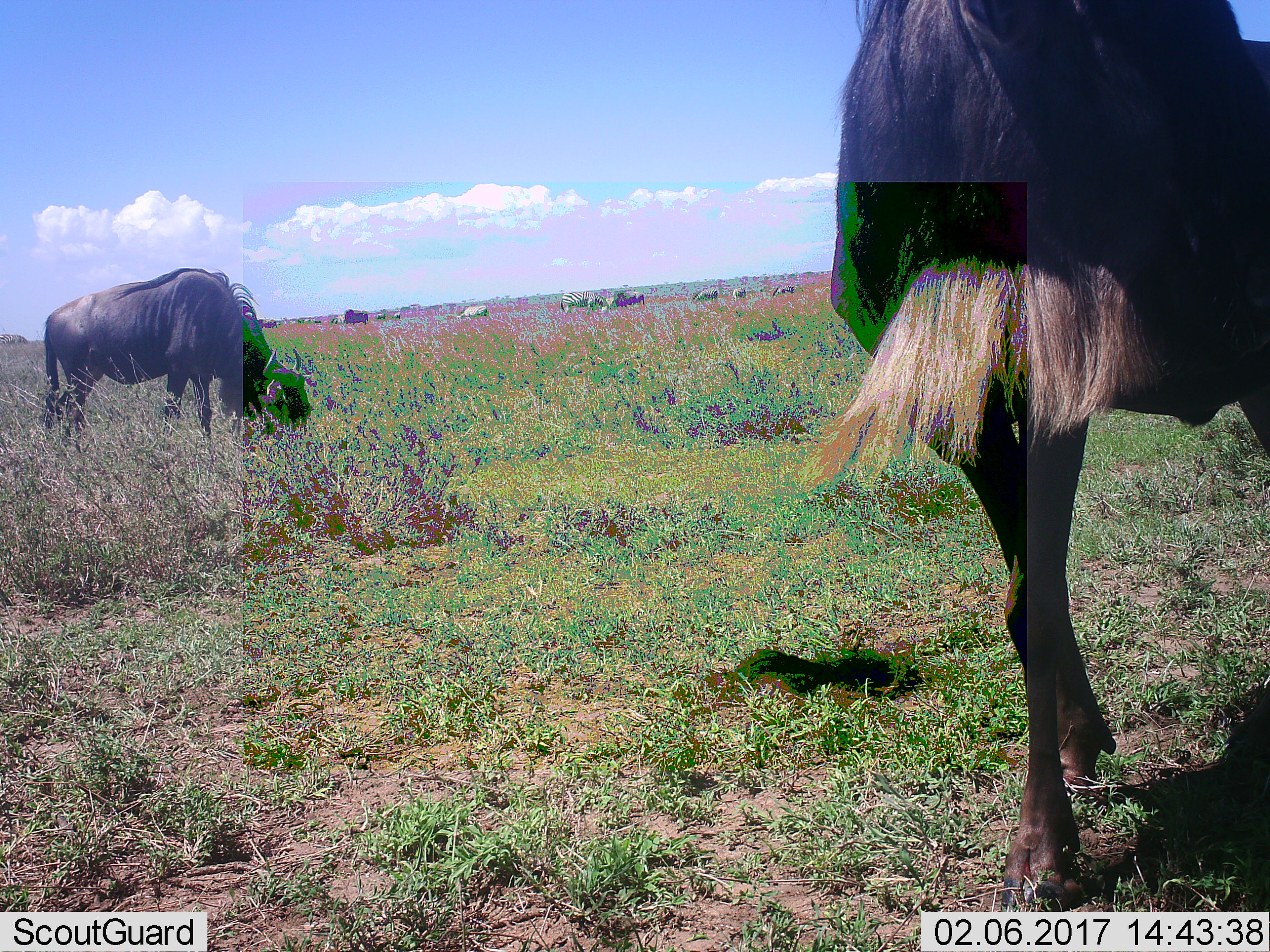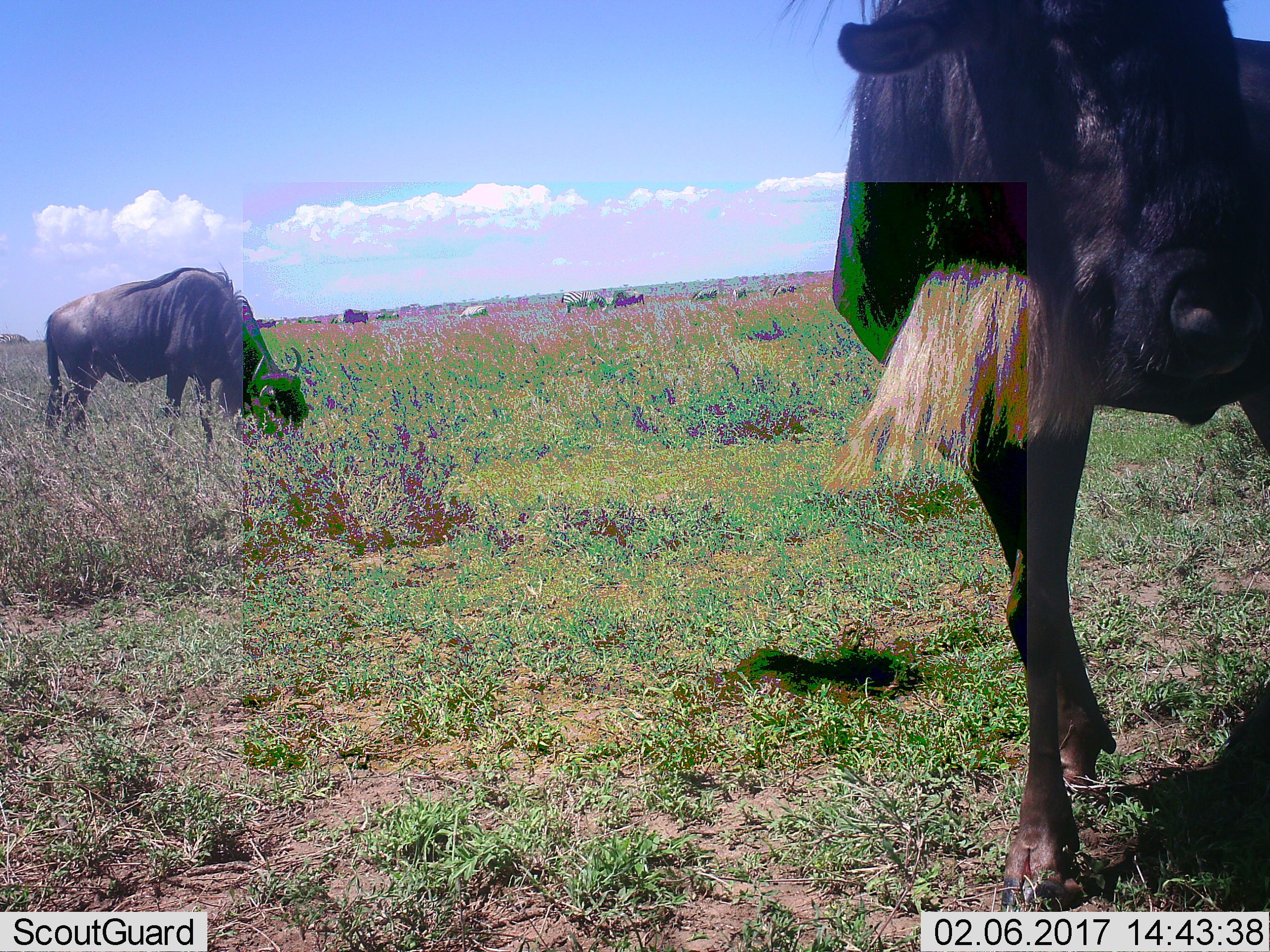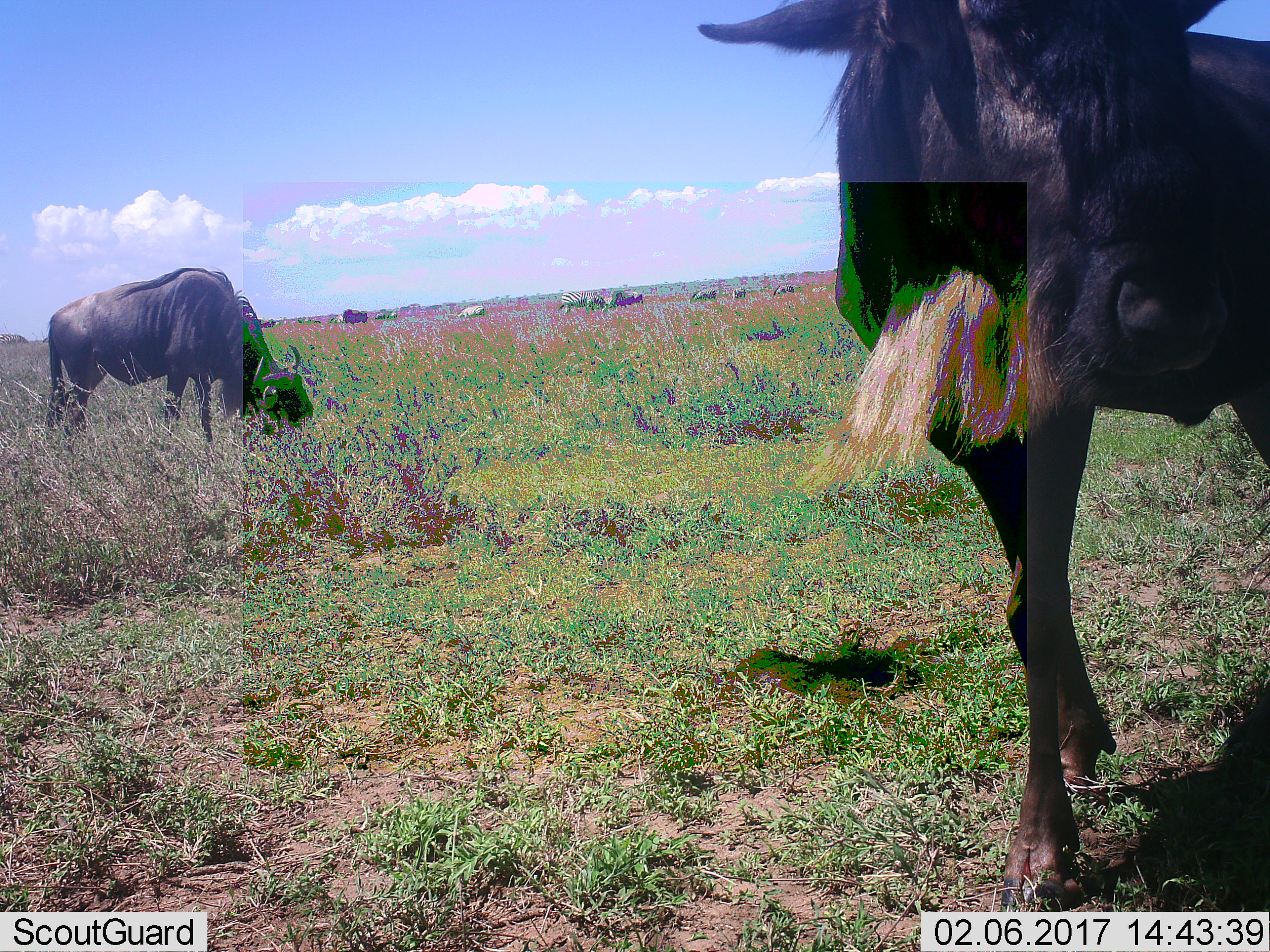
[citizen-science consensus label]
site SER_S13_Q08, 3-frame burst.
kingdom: Animalia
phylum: Chordata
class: Mammalia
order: Artiodactyla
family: Bovidae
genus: Connochaetes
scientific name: Connochaetes taurinus taurinus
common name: blue wildebeest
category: wildebeestblue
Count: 2.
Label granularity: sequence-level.